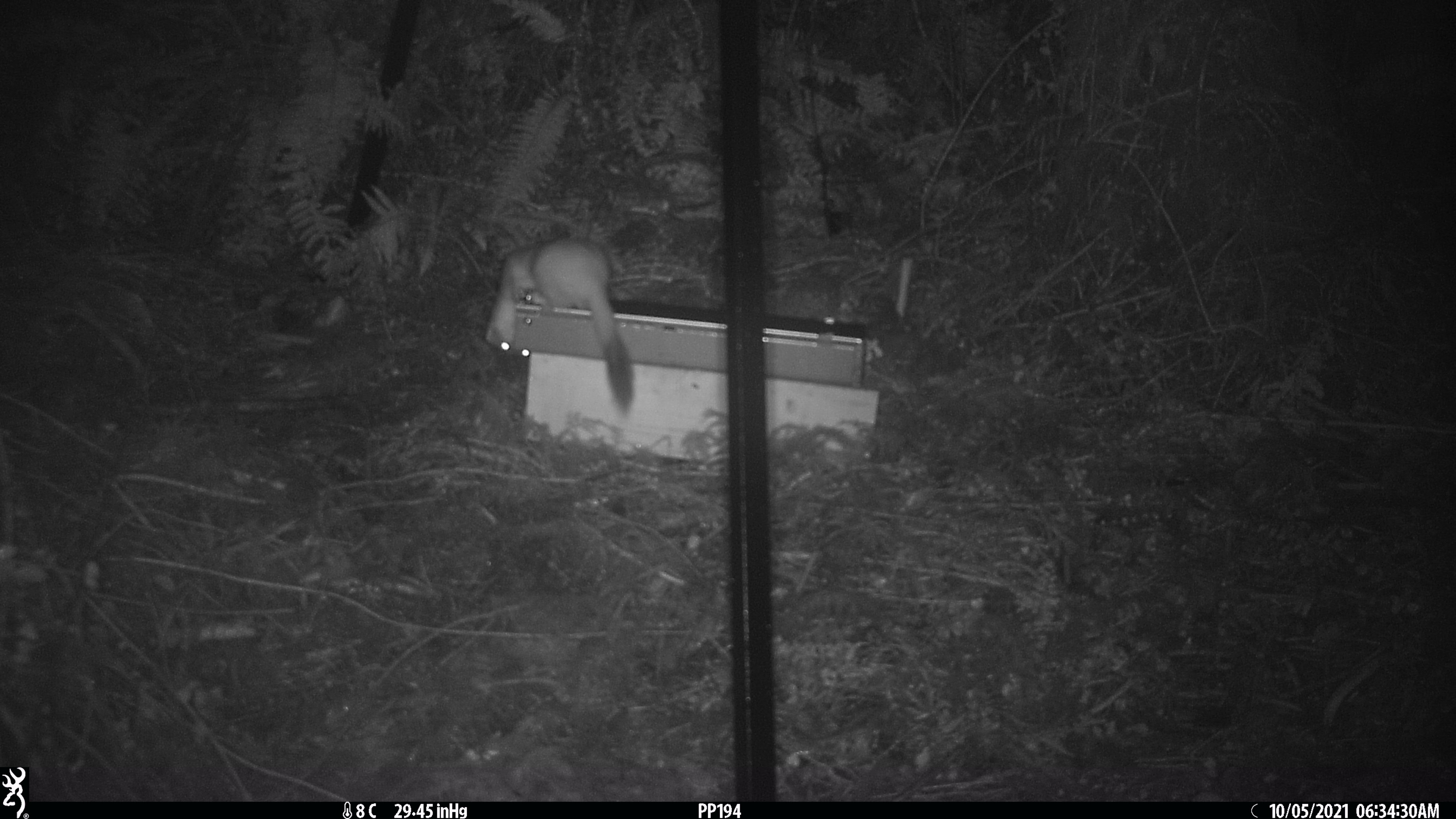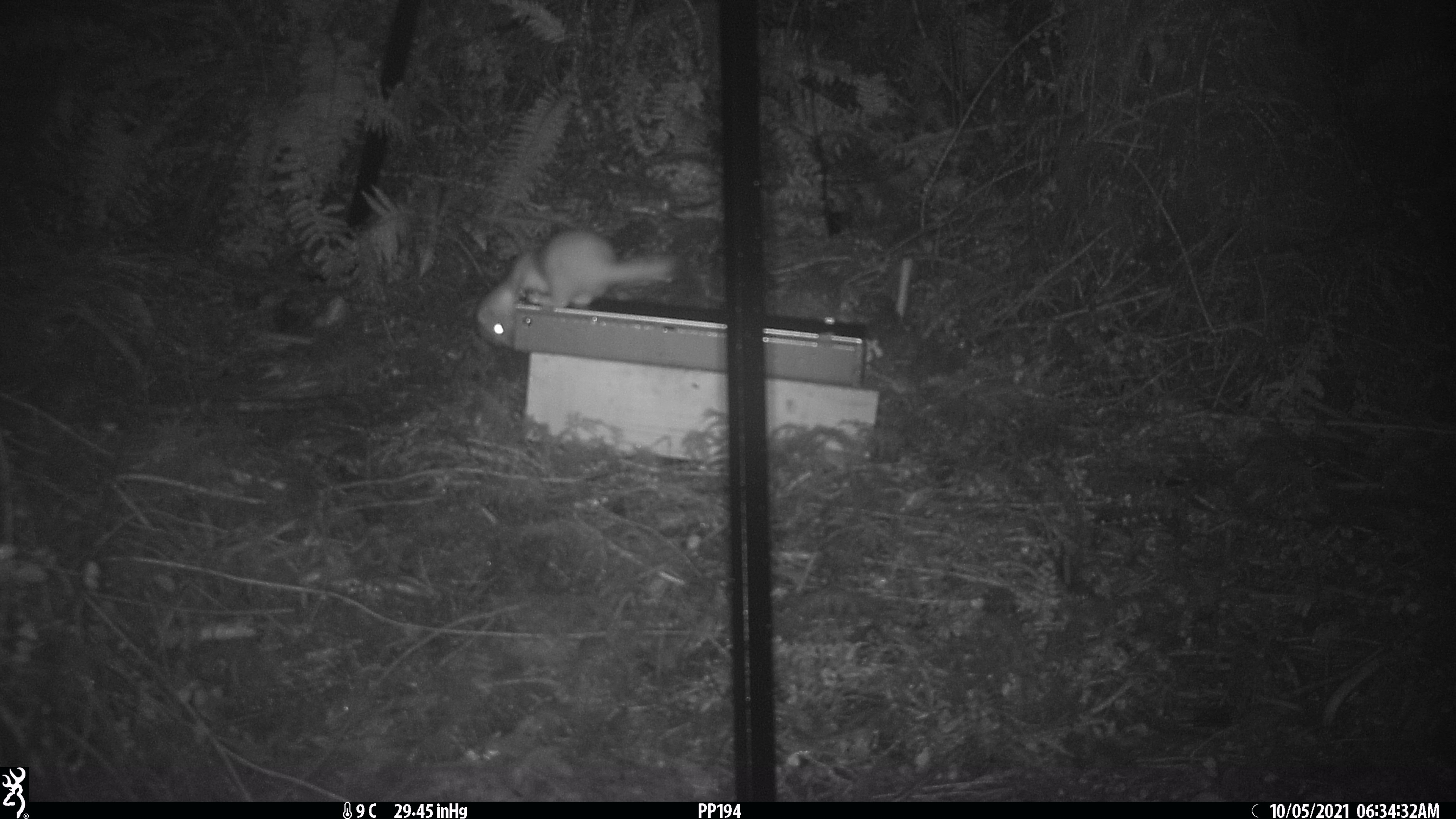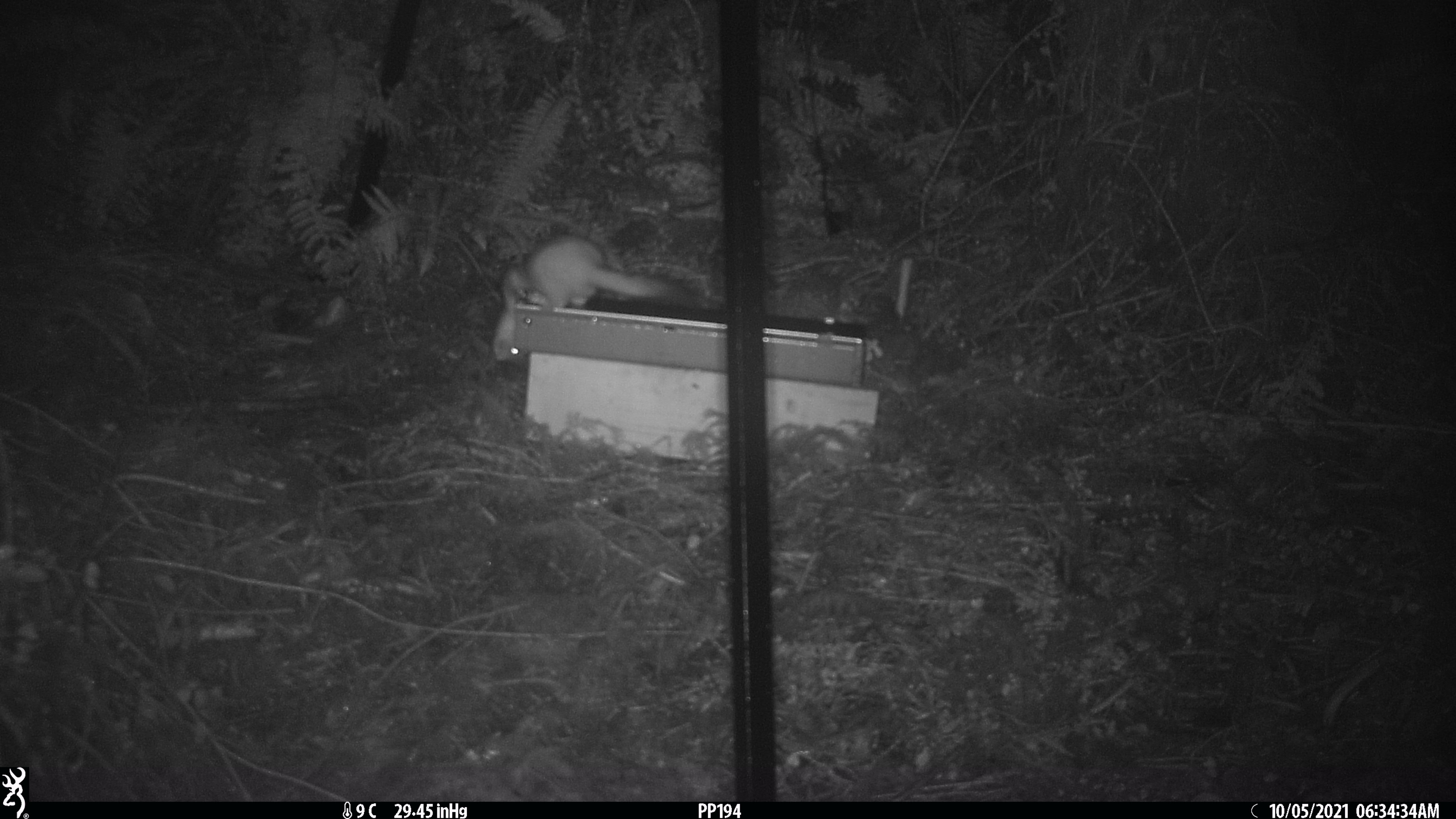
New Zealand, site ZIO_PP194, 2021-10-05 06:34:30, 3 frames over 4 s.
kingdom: Animalia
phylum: Chordata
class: Mammalia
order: Carnivora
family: Mustelidae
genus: Mustela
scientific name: Mustela erminea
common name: stoat